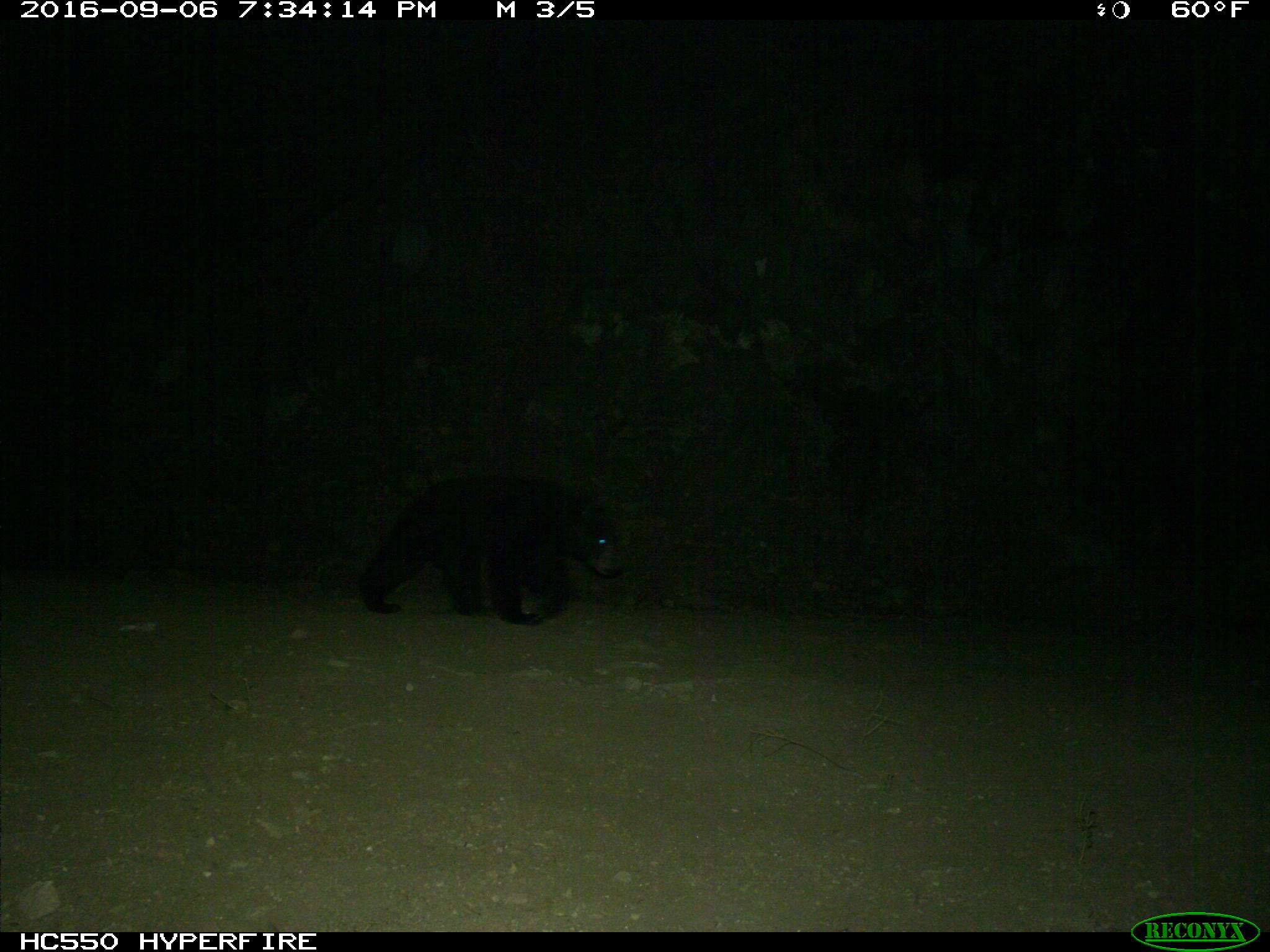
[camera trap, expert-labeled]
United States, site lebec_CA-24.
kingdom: Animalia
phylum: Chordata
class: Mammalia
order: Carnivora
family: Ursidae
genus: Ursus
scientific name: Ursus americanus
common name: american black bear